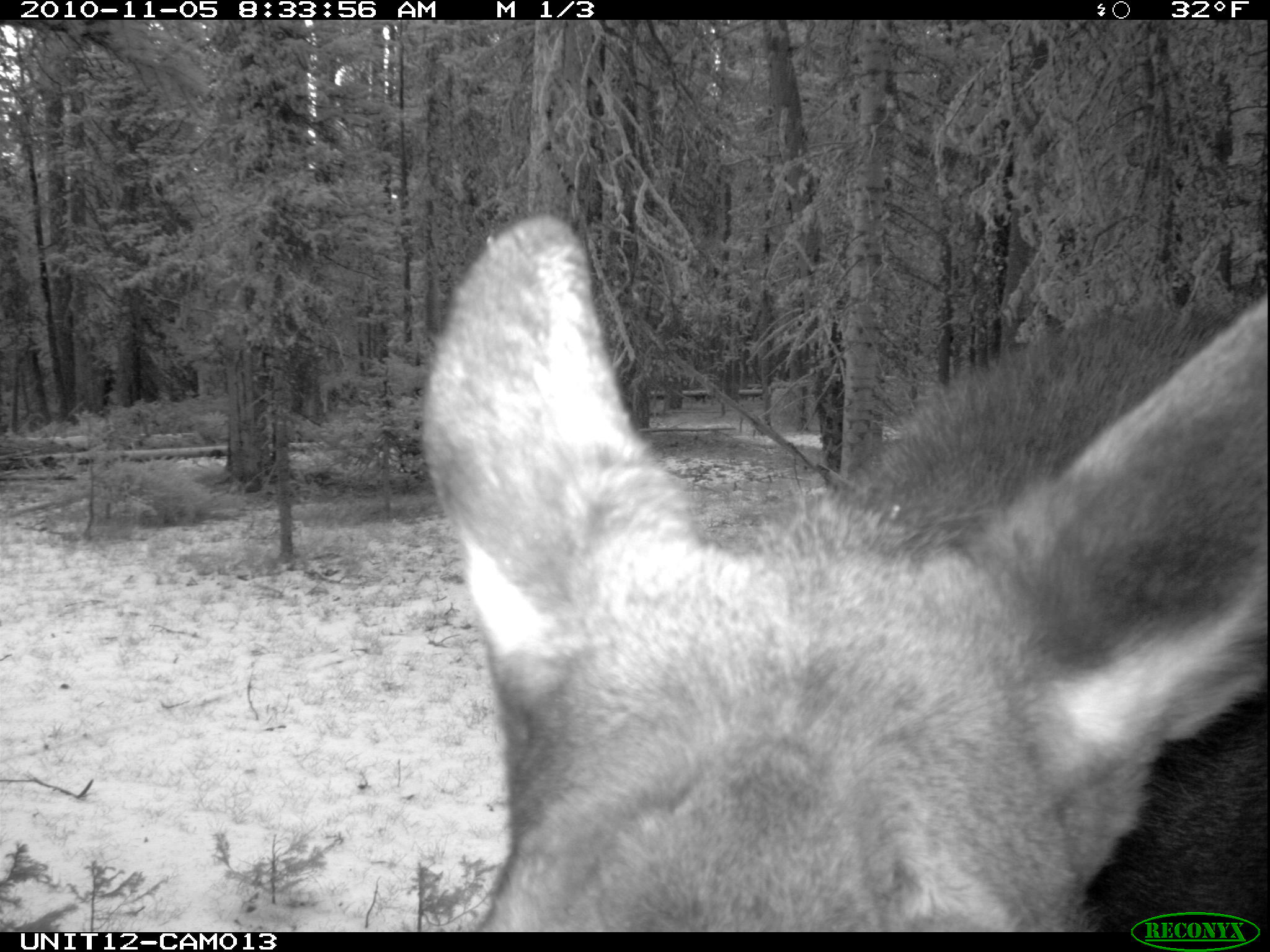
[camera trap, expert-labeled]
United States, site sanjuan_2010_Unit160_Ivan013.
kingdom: Animalia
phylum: Chordata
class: Mammalia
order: Artiodactyla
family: Cervidae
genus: Alces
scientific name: Alces alces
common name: moose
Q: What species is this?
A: Alces alces (moose).